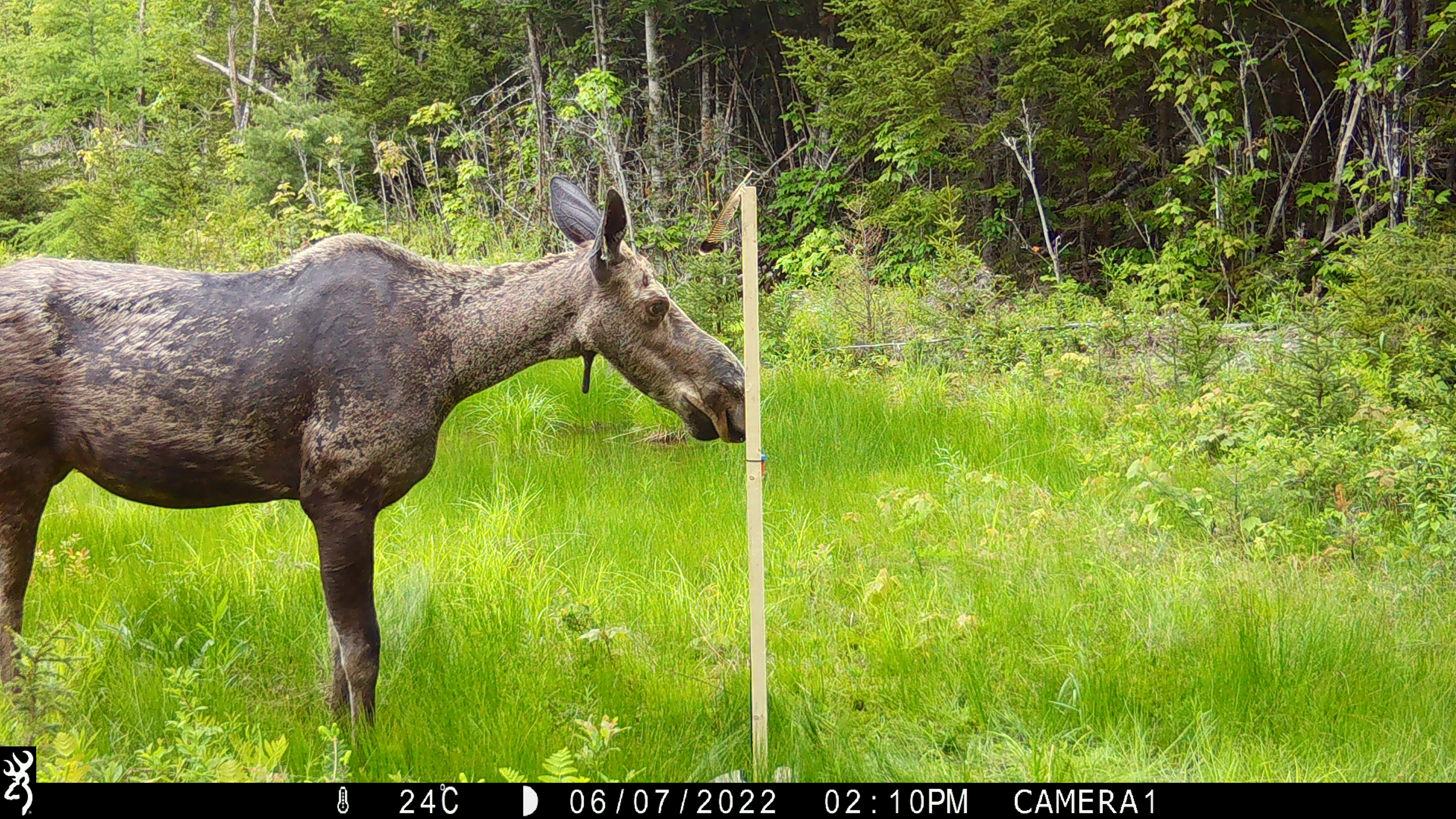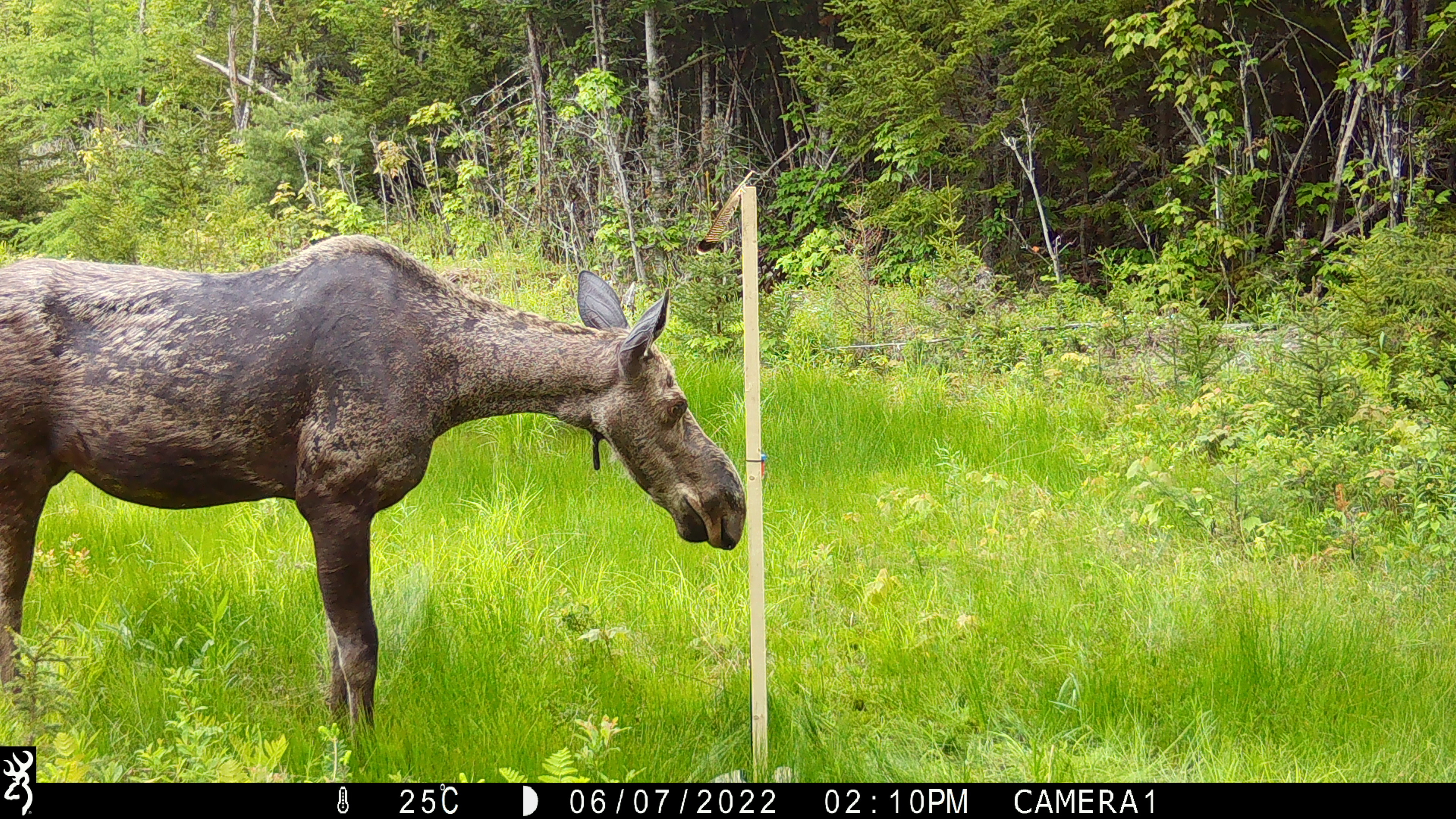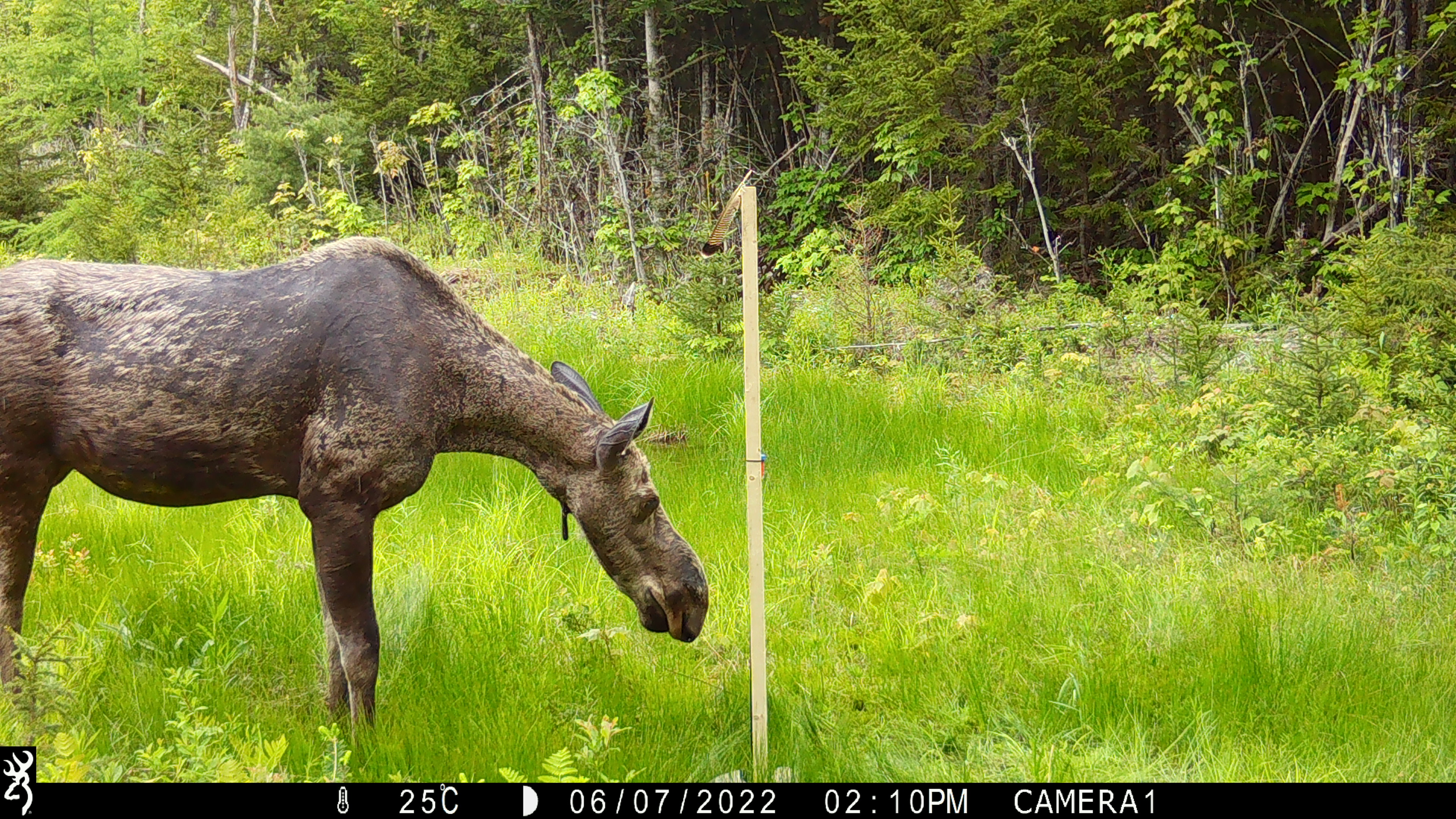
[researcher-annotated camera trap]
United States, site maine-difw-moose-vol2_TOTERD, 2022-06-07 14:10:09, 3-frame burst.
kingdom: Animalia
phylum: Chordata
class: Mammalia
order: Artiodactyla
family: Cervidae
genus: Alces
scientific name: Alces alces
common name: moose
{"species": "moose (Alces alces)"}